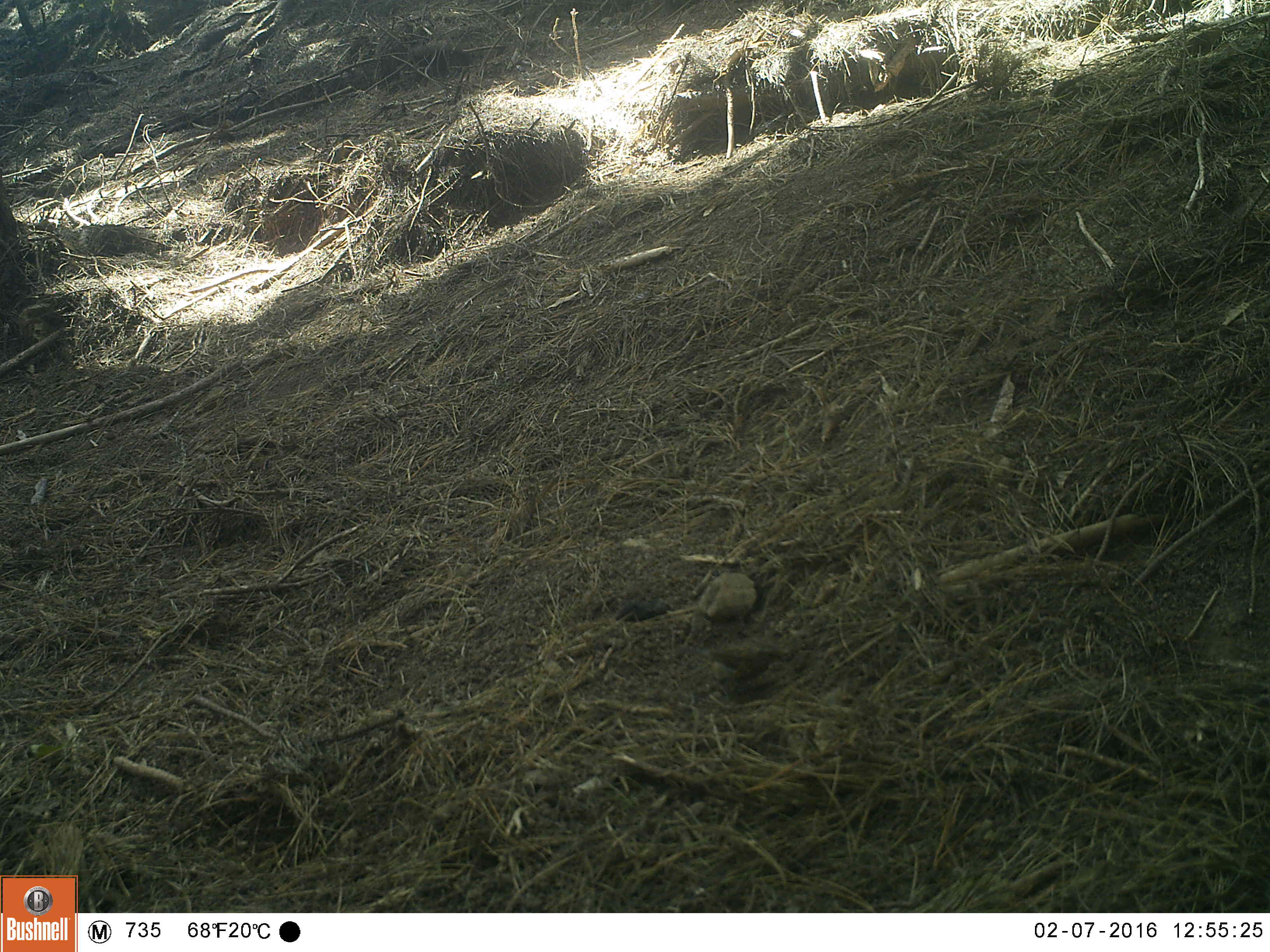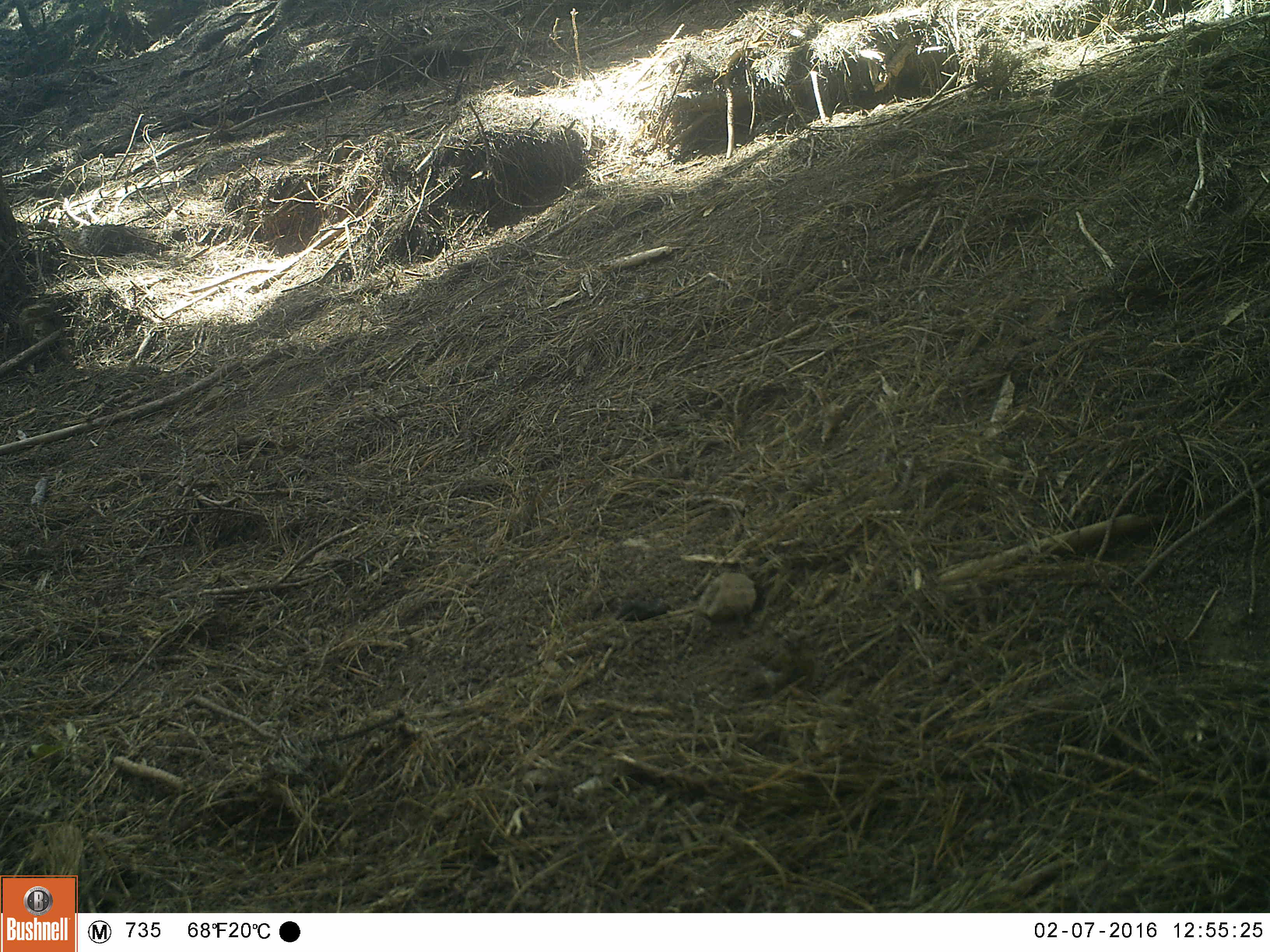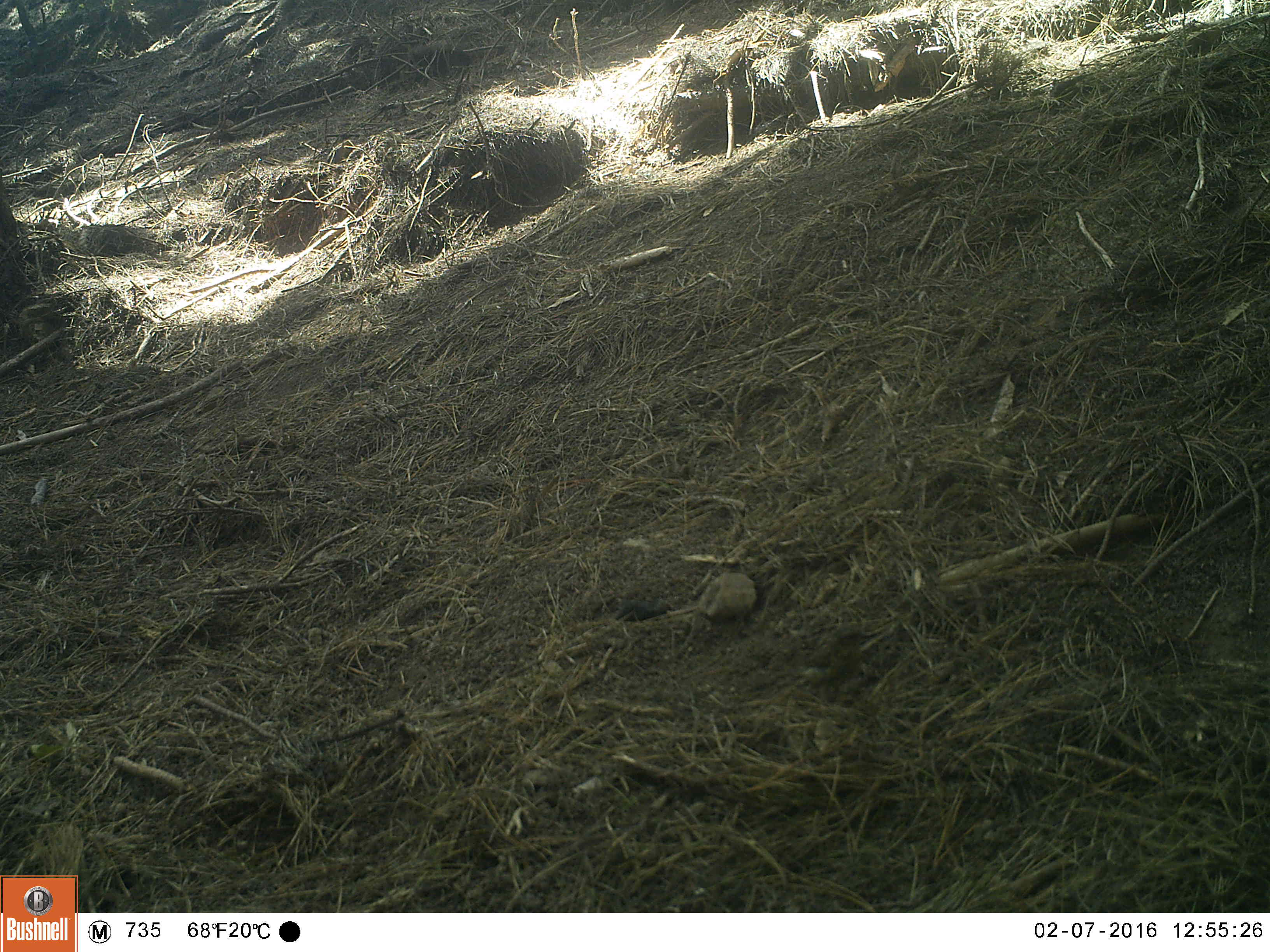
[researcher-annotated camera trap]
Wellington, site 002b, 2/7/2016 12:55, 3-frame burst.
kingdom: Animalia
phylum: Chordata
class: Aves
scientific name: Aves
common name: bird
Bird (Aves).